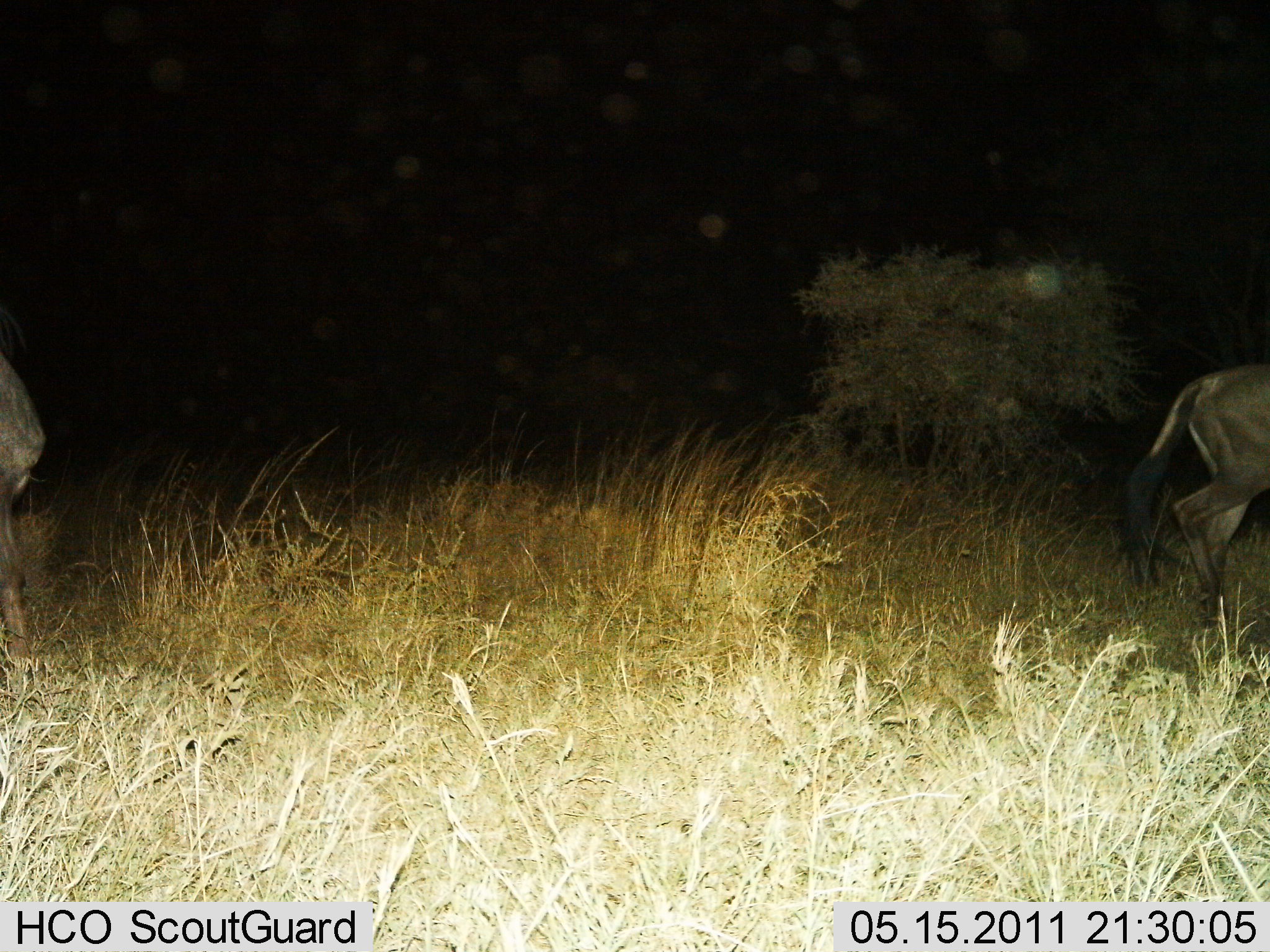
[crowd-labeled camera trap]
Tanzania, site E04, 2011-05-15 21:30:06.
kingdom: Animalia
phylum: Chordata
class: Mammalia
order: Artiodactyla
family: Bovidae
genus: Connochaetes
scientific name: Connochaetes taurinus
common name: blue wildebeest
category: wildebeest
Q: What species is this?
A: Wildebeest (blue wildebeest) (Connochaetes taurinus).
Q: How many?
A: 2.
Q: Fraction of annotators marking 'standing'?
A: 10%.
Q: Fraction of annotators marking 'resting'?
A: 0%.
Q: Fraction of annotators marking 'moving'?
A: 80%.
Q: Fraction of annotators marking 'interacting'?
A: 0%.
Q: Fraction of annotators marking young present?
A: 0%.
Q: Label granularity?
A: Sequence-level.